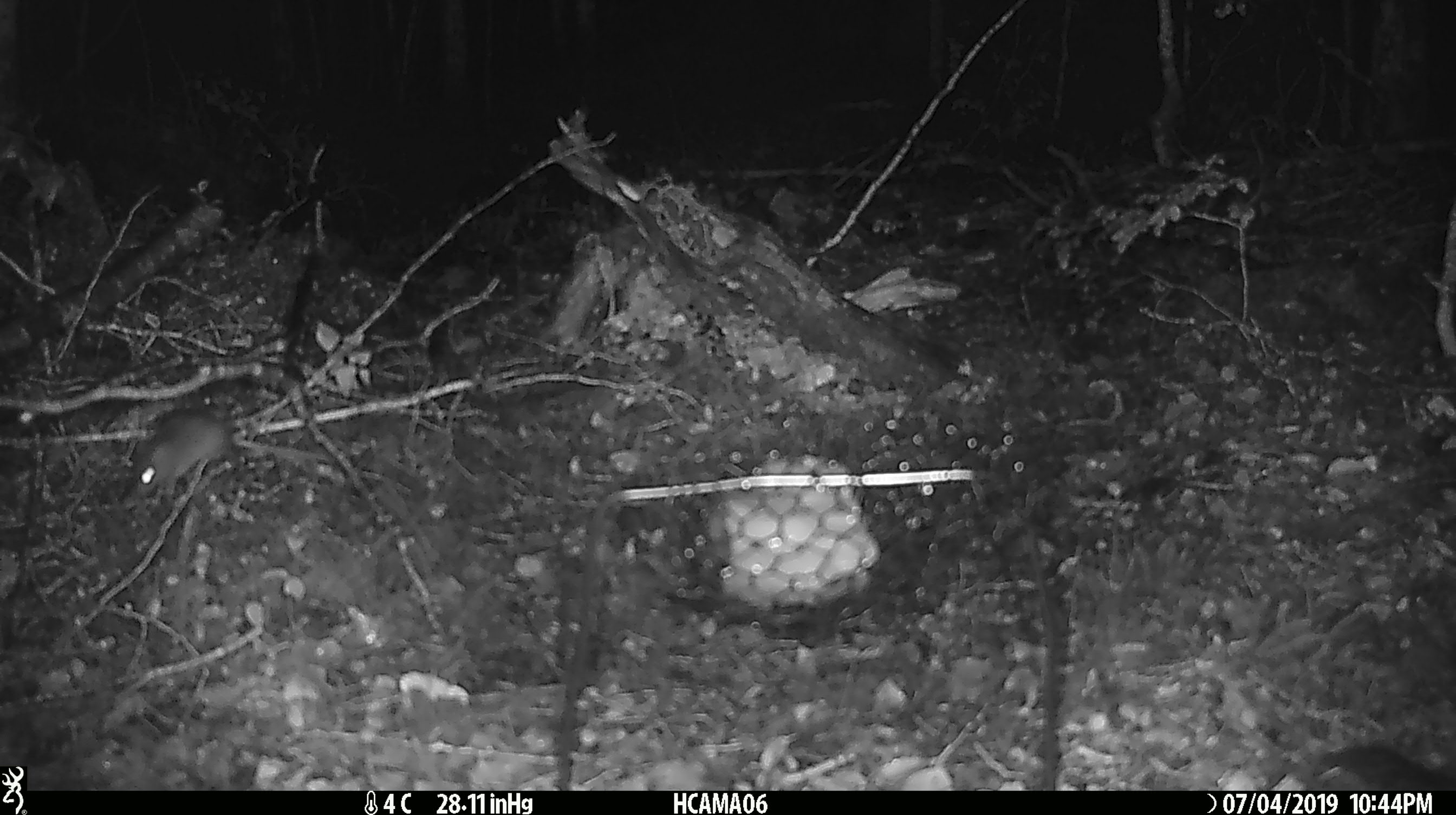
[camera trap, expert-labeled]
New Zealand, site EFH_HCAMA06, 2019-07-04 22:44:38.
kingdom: Animalia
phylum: Chordata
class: Mammalia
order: Rodentia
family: Muridae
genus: Mus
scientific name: Mus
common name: mouse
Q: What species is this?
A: Mouse (Mus).